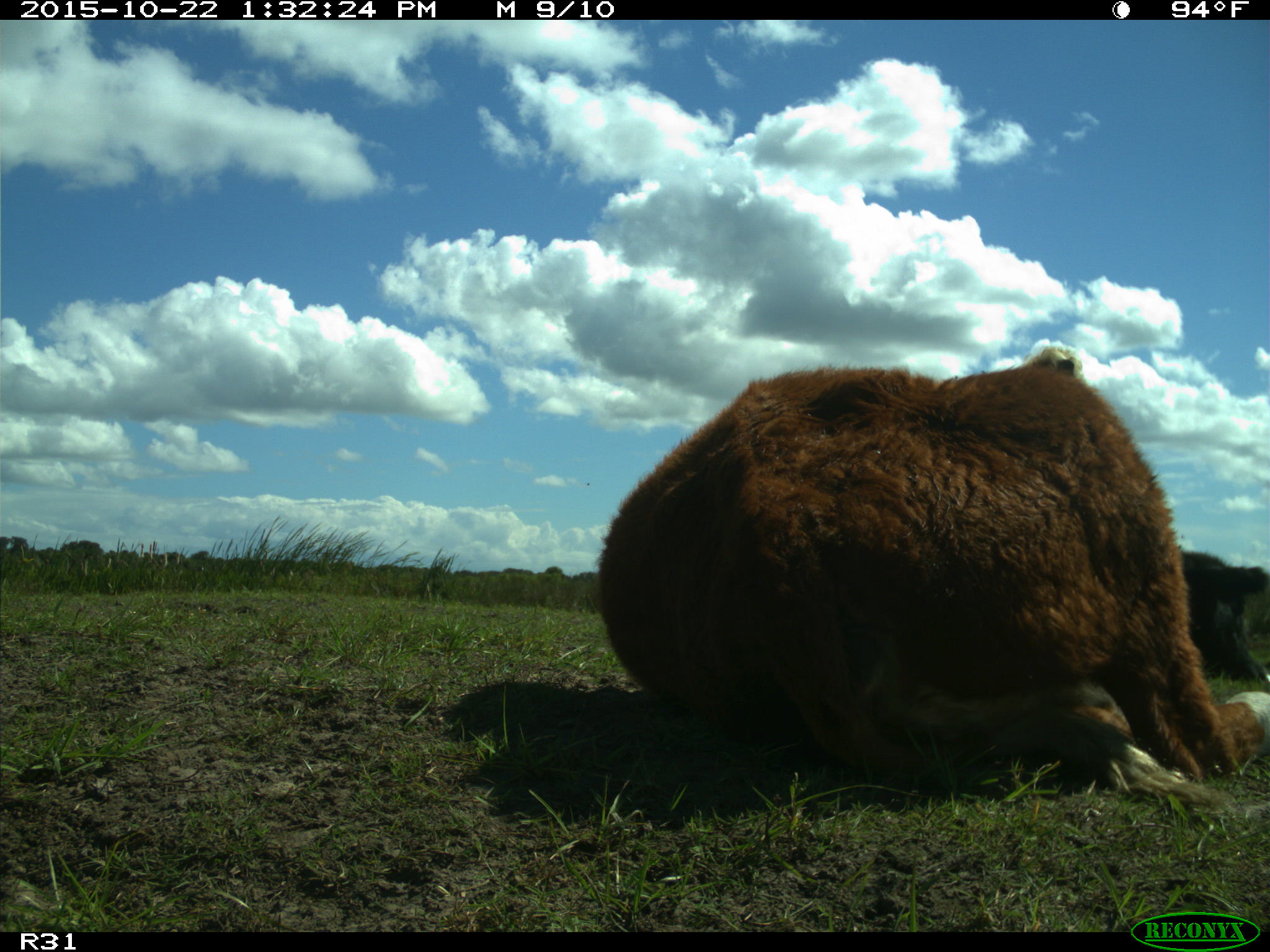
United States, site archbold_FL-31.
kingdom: Animalia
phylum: Chordata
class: Mammalia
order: Artiodactyla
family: Bovidae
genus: Bos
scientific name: Bos taurus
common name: domestic cow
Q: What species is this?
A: Bos taurus (domestic cow).